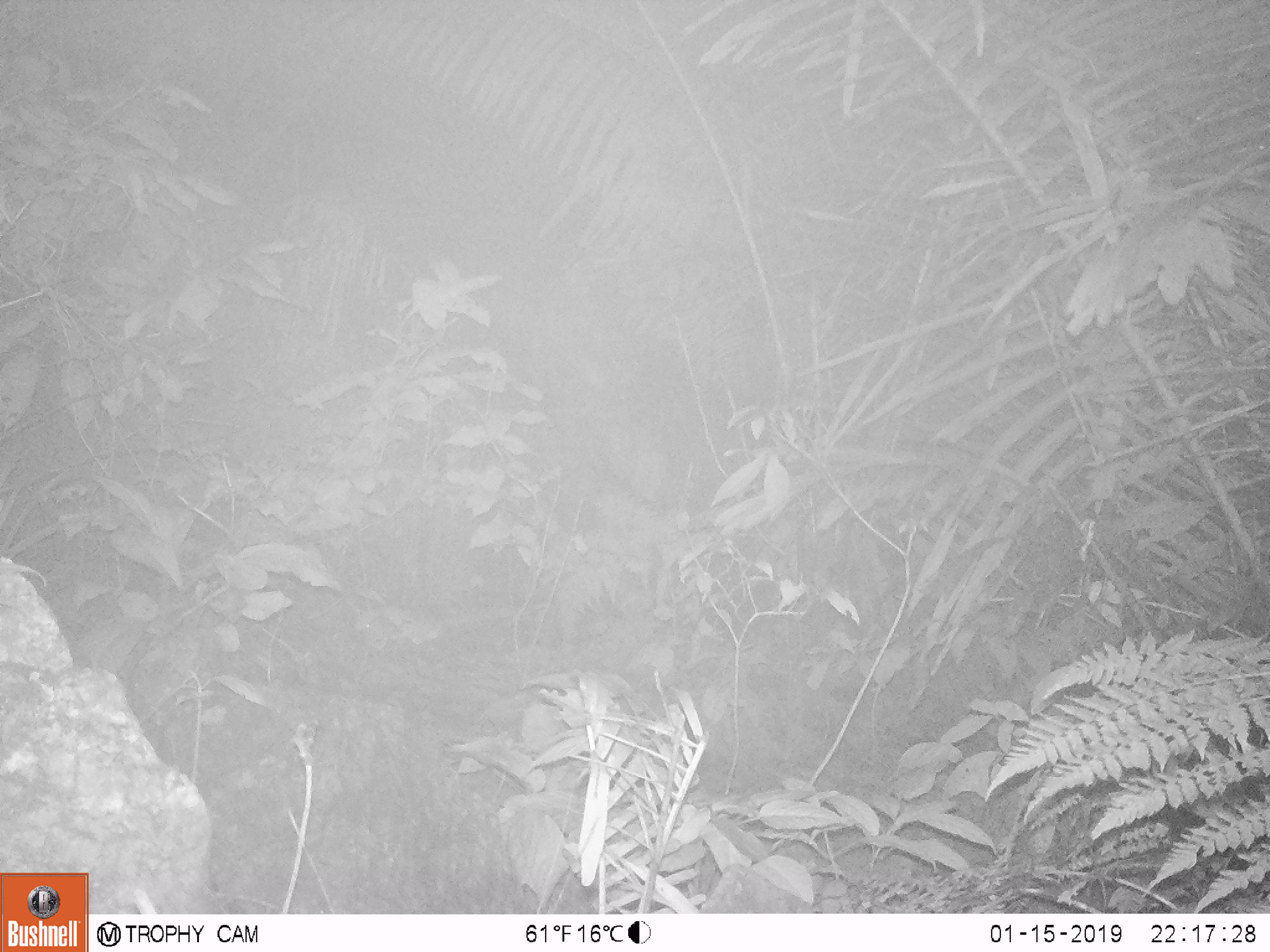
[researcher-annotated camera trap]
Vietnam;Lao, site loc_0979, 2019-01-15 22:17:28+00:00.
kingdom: Animalia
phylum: Chordata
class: Mammalia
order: Rodentia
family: Muridae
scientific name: Muridae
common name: old-world mice and rats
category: unidentified murid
Unidentified murid (old-world mice and rats) (Muridae). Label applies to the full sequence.